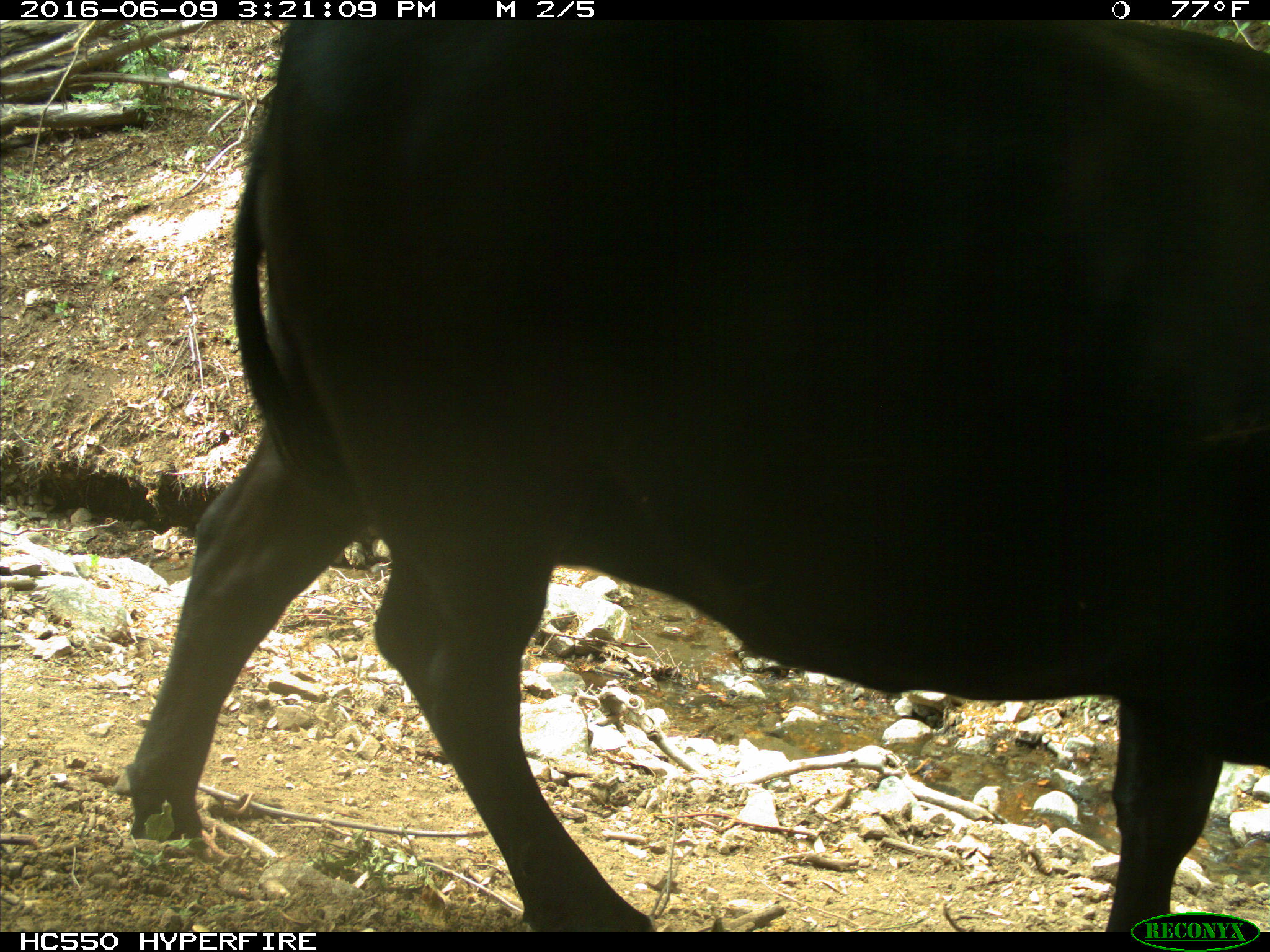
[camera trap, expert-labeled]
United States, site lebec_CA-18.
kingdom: Animalia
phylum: Chordata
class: Mammalia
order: Artiodactyla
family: Bovidae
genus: Bos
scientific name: Bos taurus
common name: domestic cow